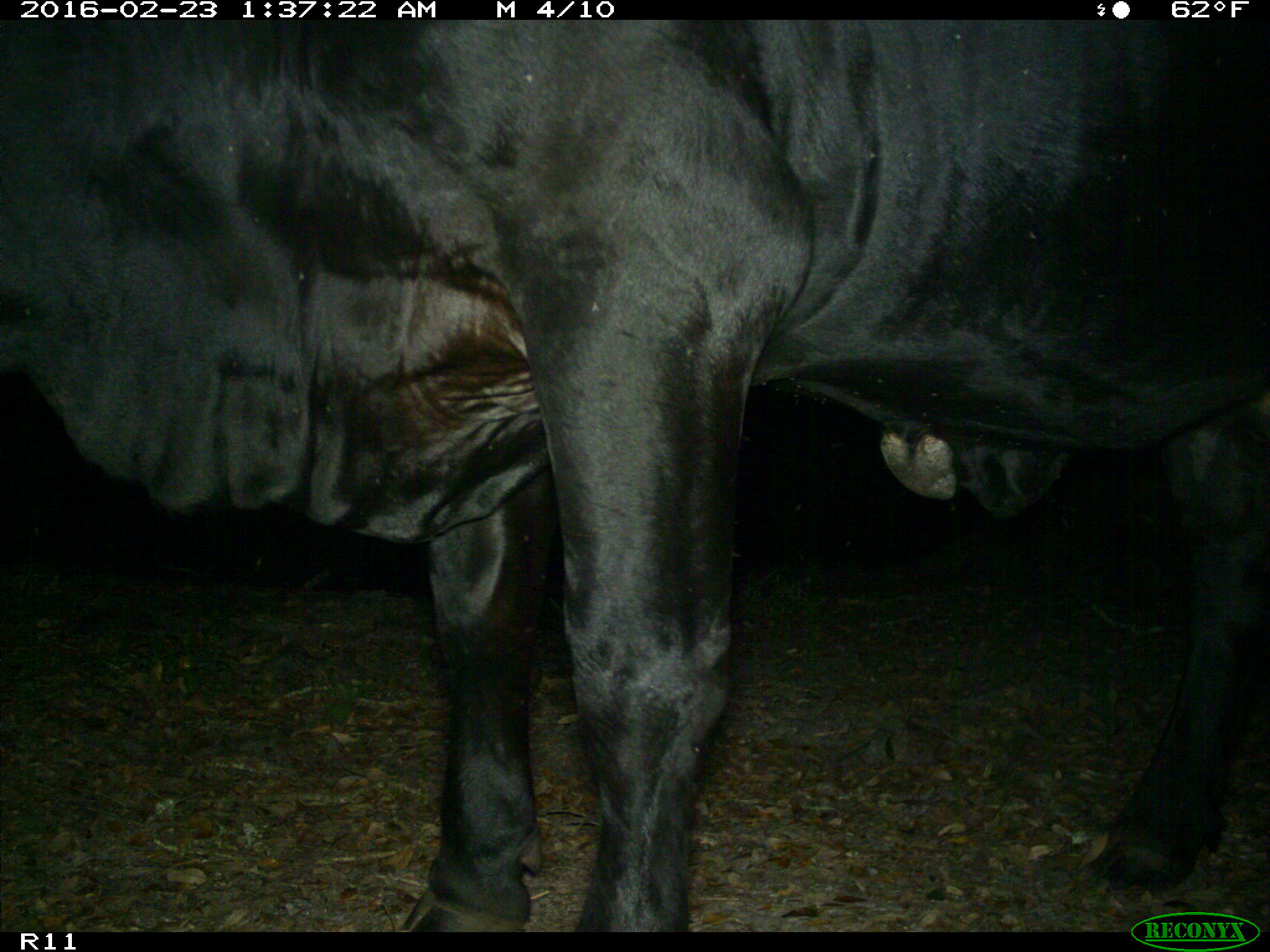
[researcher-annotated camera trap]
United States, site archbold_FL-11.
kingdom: Animalia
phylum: Chordata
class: Mammalia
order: Artiodactyla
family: Bovidae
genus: Bos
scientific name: Bos taurus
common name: domestic cow